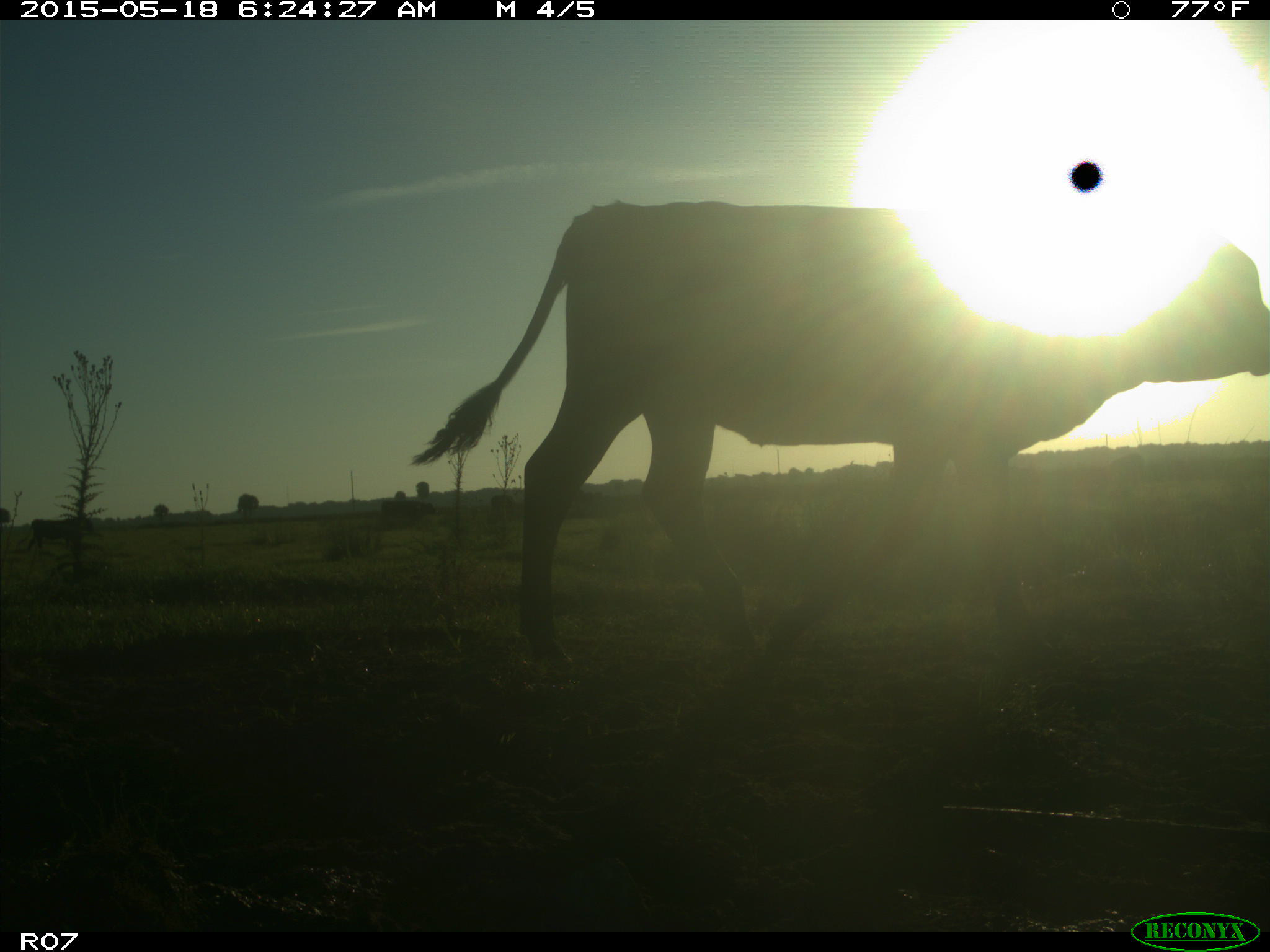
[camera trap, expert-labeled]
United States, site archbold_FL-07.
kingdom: Animalia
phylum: Chordata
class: Mammalia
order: Artiodactyla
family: Bovidae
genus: Bos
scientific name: Bos taurus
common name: domestic cow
Bos taurus (domestic cow).